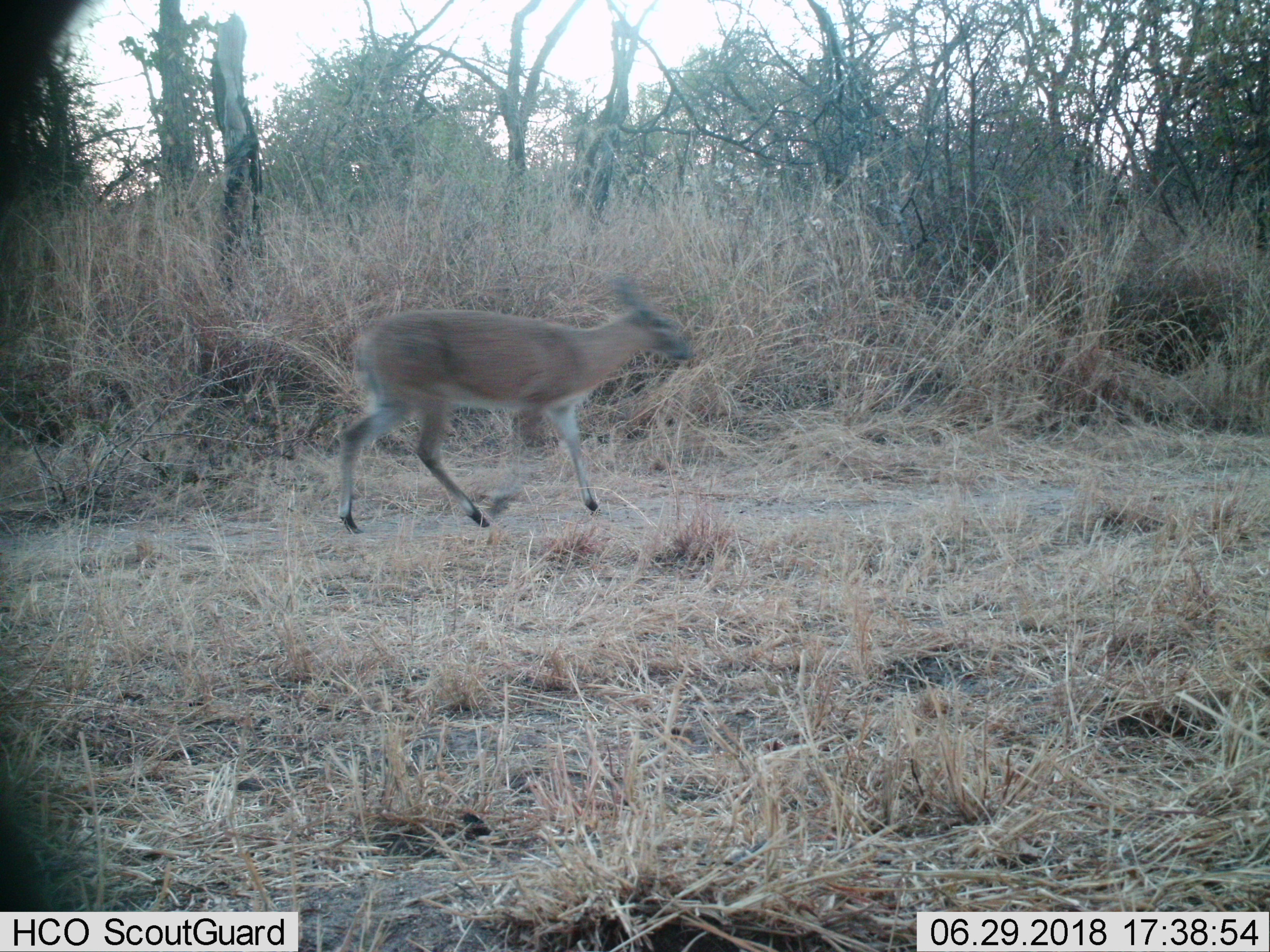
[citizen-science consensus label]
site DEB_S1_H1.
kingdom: Animalia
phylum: Chordata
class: Mammalia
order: Artiodactyla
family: Bovidae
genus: Sylvicapra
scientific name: Sylvicapra grimmia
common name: common duiker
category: duikercommongrey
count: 1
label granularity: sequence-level